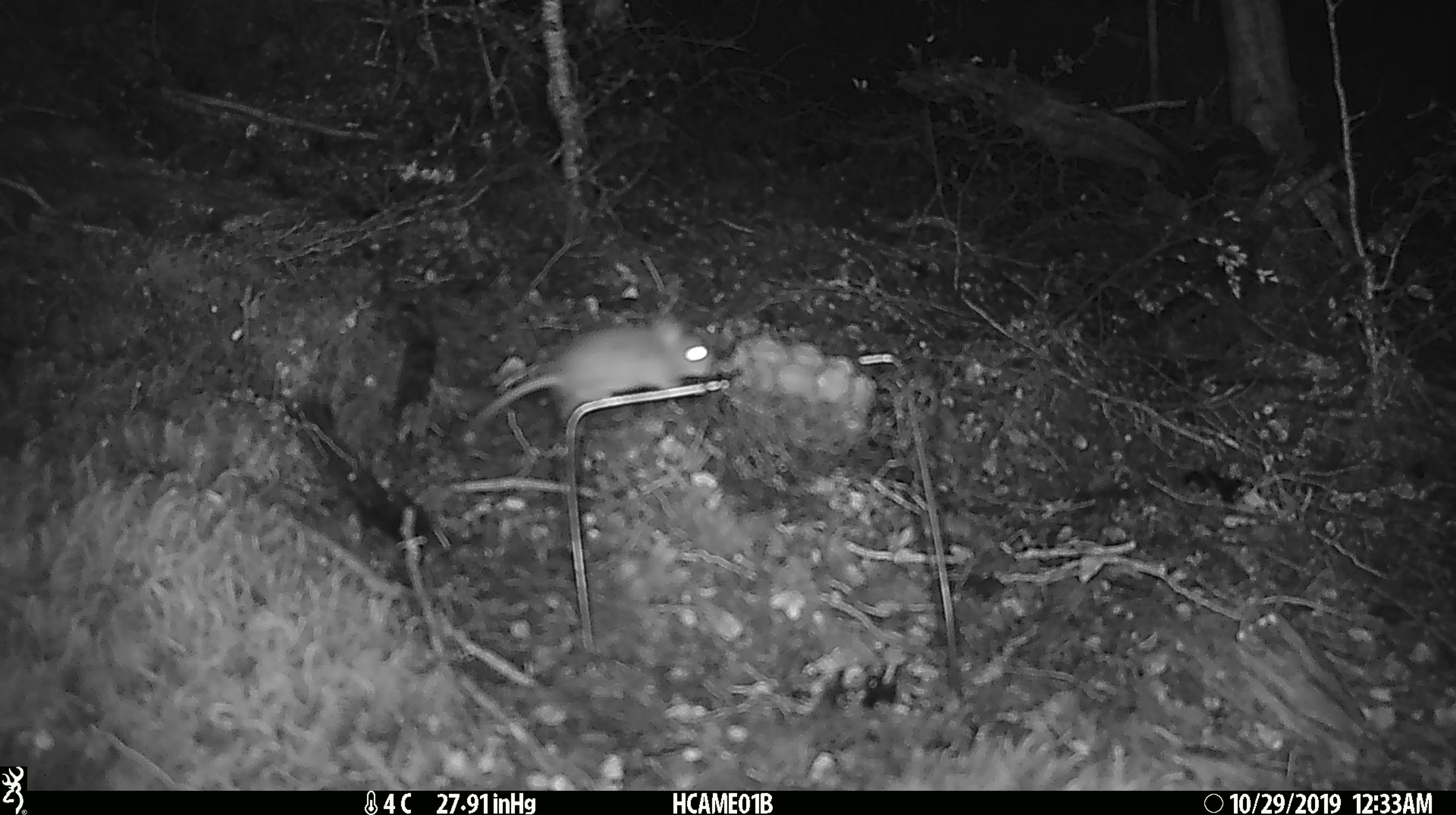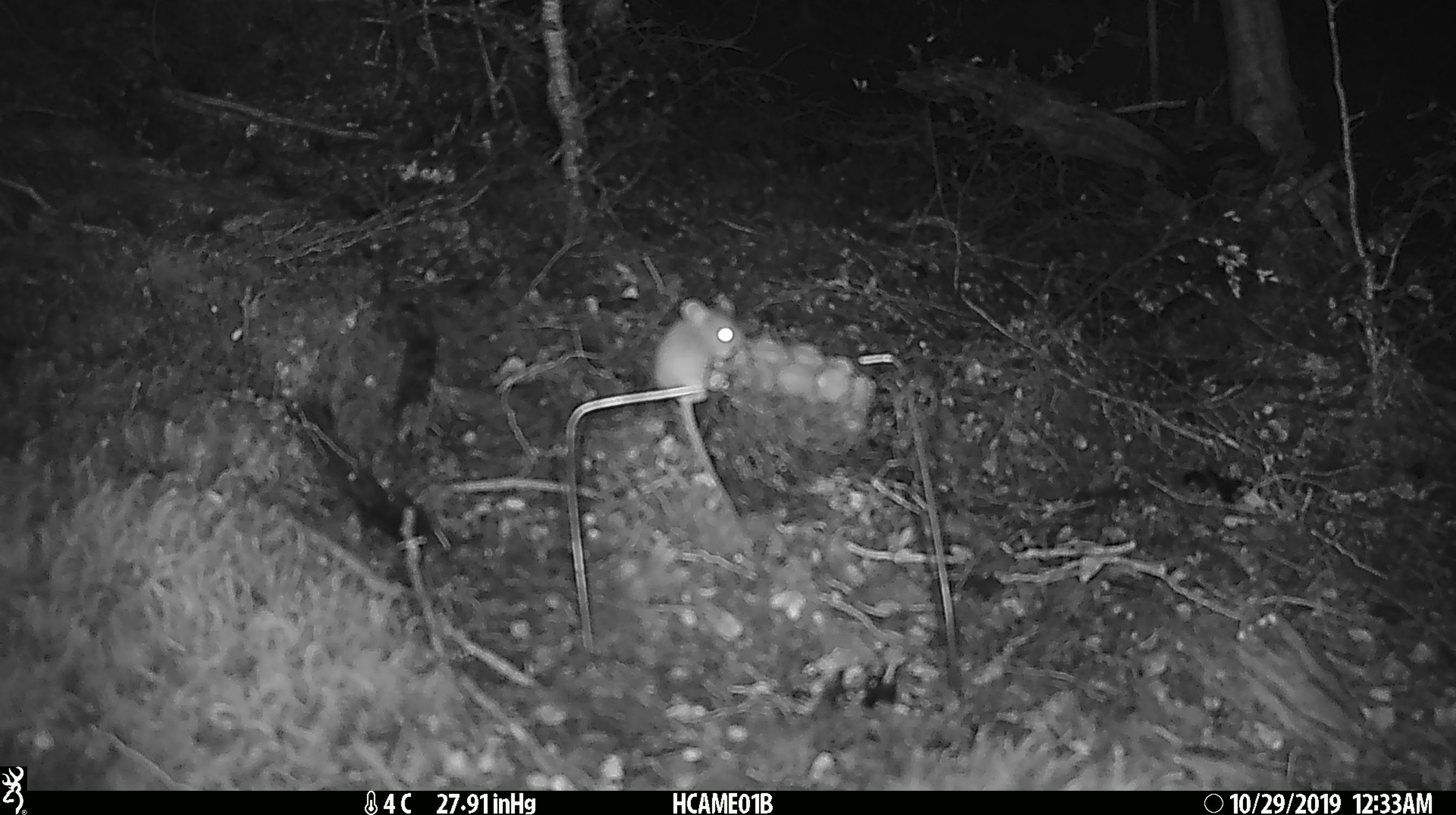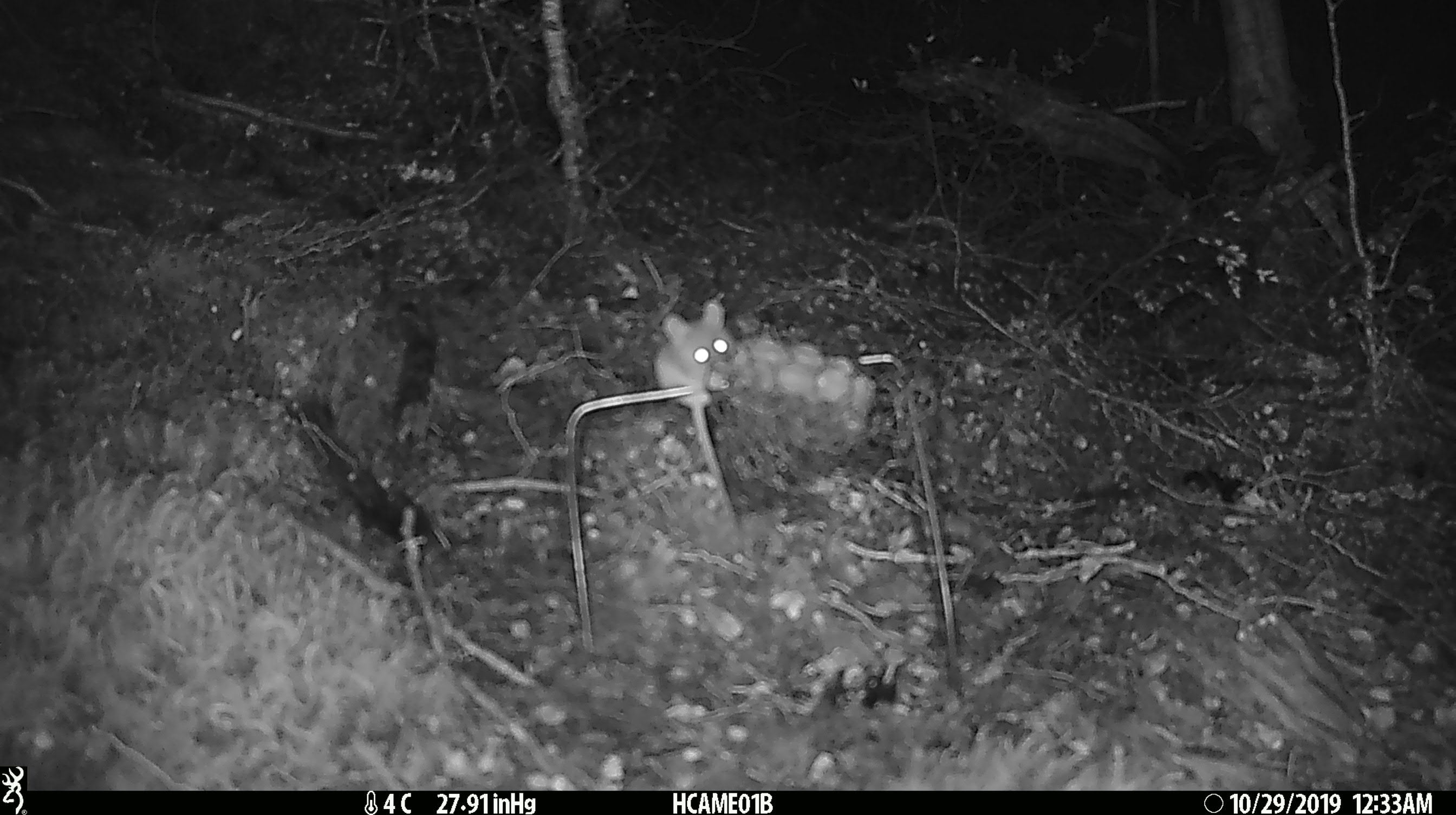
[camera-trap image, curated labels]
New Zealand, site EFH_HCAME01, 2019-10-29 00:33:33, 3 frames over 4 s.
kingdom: Animalia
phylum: Chordata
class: Mammalia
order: Rodentia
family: Muridae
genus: Mus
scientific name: Mus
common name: mouse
Mouse (Mus).